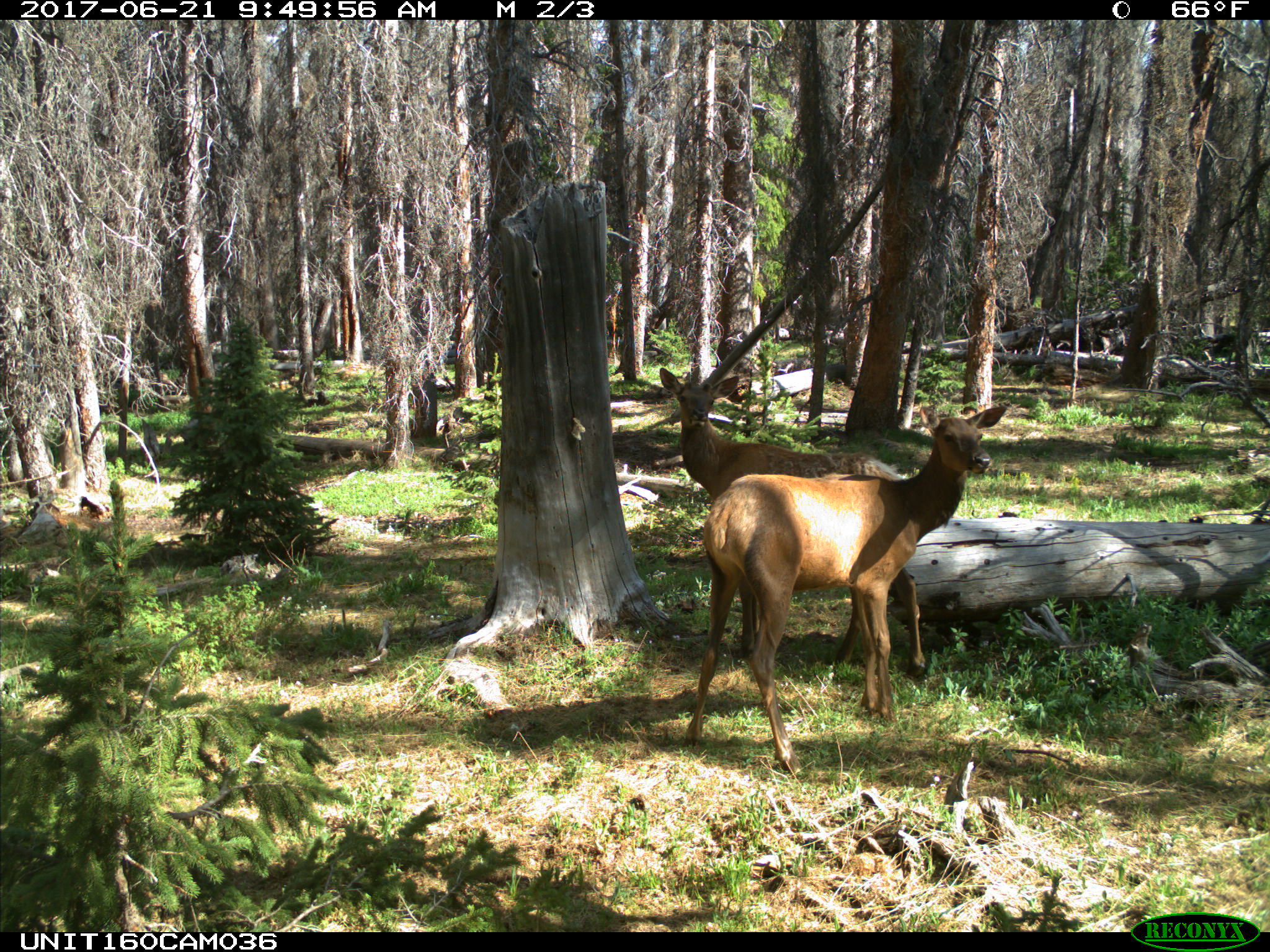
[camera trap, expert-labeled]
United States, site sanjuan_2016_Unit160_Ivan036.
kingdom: Animalia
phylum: Chordata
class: Mammalia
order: Artiodactyla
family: Cervidae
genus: Cervus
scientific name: Cervus elaphus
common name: red deer